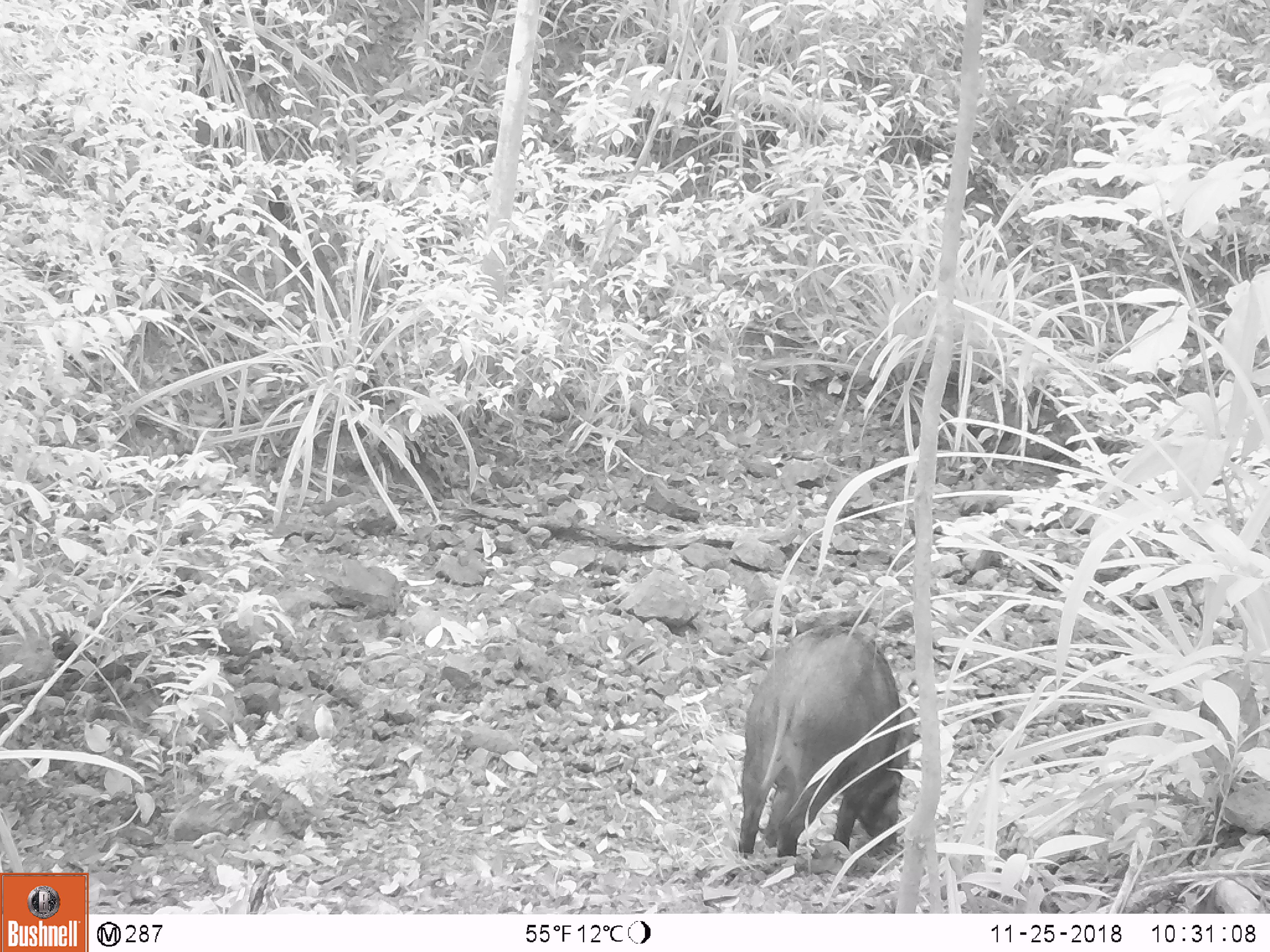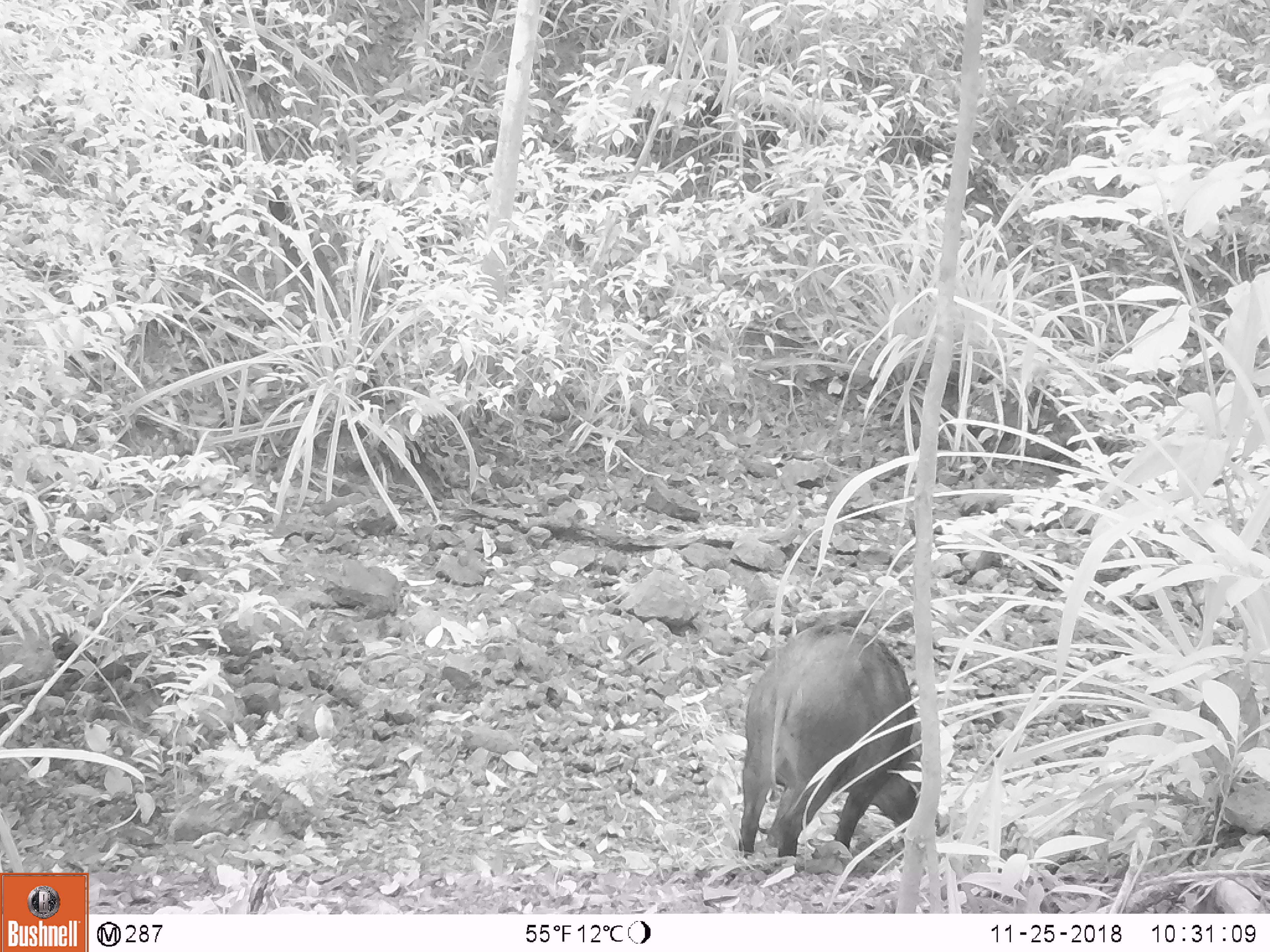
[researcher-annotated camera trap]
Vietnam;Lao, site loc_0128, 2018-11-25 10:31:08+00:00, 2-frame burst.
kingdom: Animalia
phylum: Chordata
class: Mammalia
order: Artiodactyla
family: Suidae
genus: Sus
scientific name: Sus scrofa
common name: eurasian wild pig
Eurasian wild pig (Sus scrofa). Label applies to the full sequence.